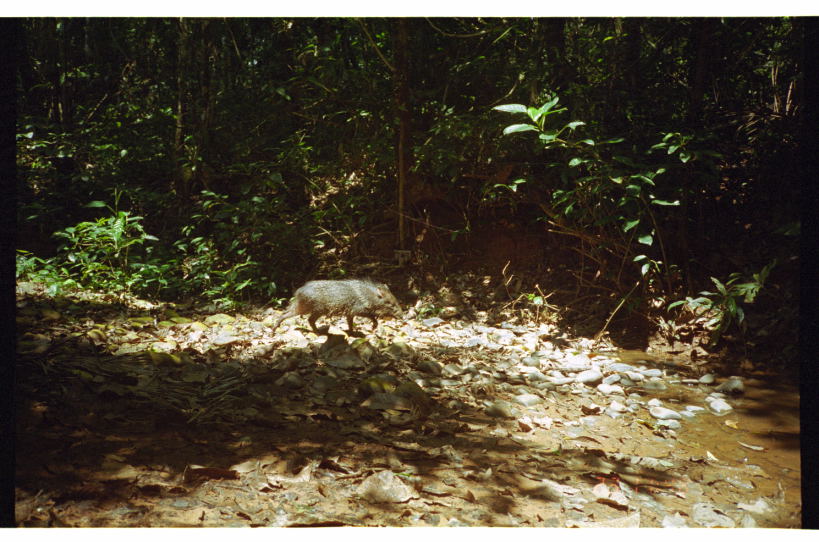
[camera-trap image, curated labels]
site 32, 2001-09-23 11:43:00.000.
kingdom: Animalia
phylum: Chordata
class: Mammalia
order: Artiodactyla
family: Tayassuidae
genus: Pecari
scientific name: Pecari tajacu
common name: collared peccary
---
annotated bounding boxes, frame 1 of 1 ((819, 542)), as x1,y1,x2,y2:
pecari tajacu: 269,277,404,337